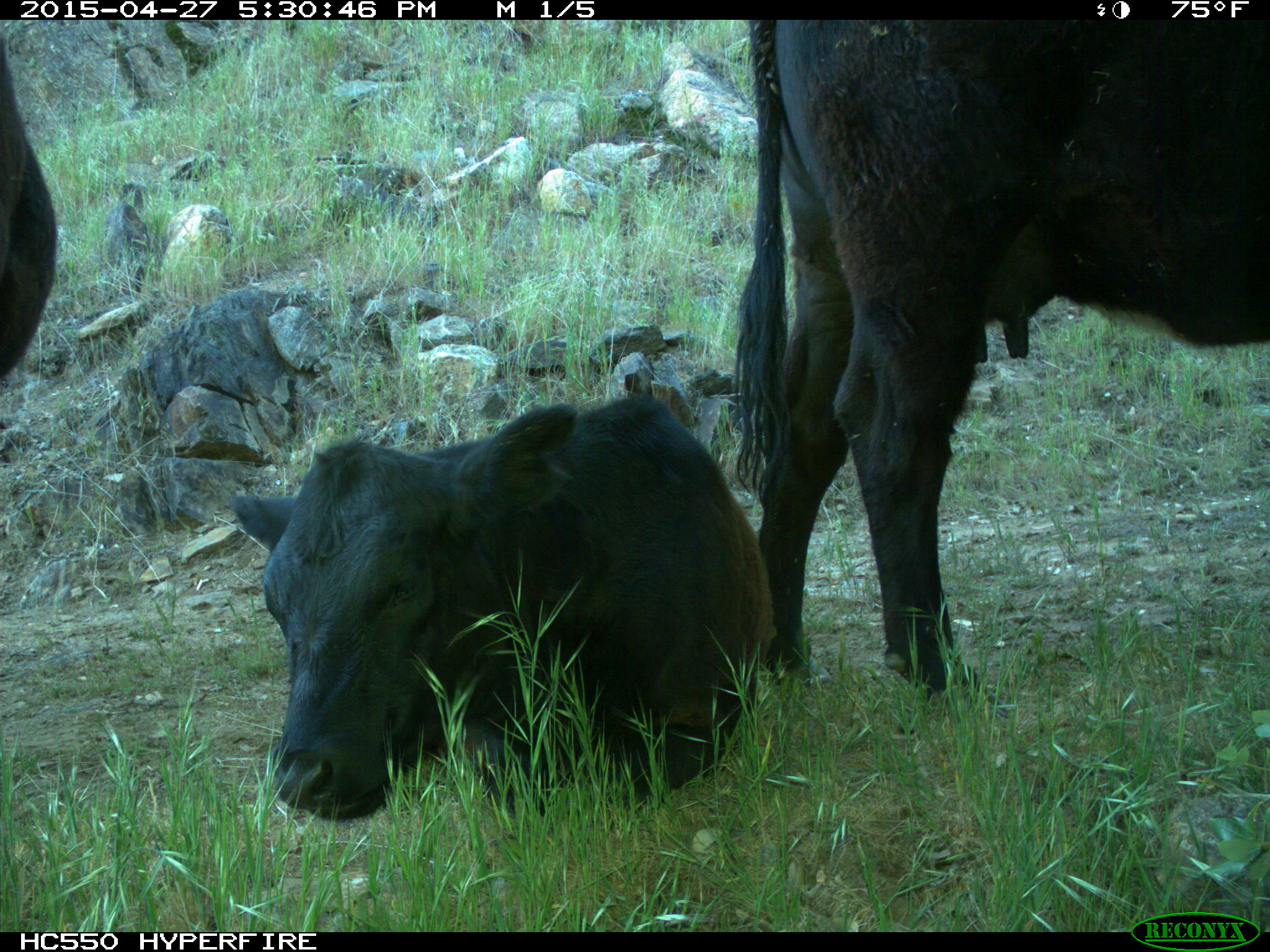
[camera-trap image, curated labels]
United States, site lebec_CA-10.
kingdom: Animalia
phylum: Chordata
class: Mammalia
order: Artiodactyla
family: Bovidae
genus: Bos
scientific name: Bos taurus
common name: domestic cow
Bos taurus (domestic cow).